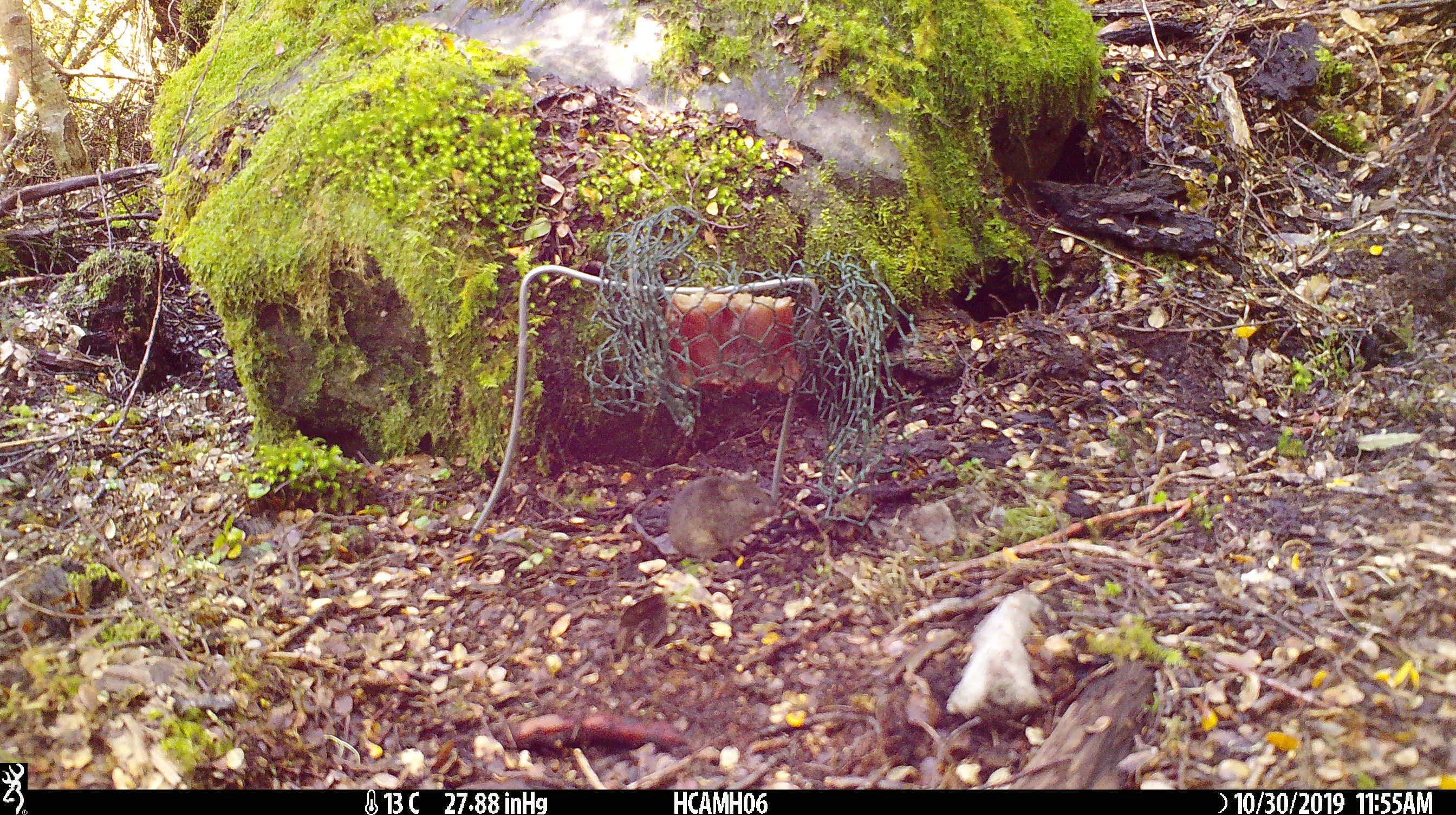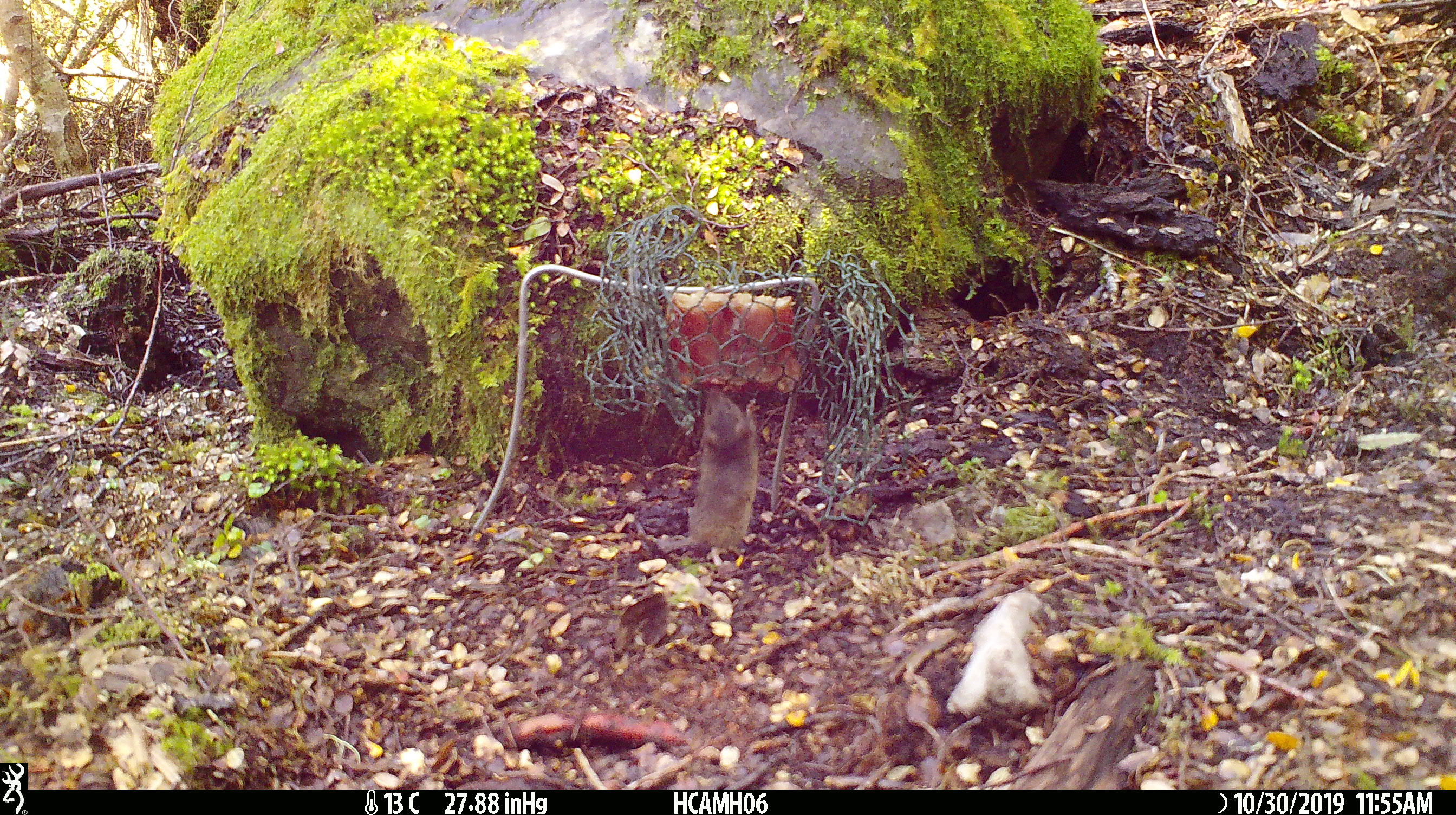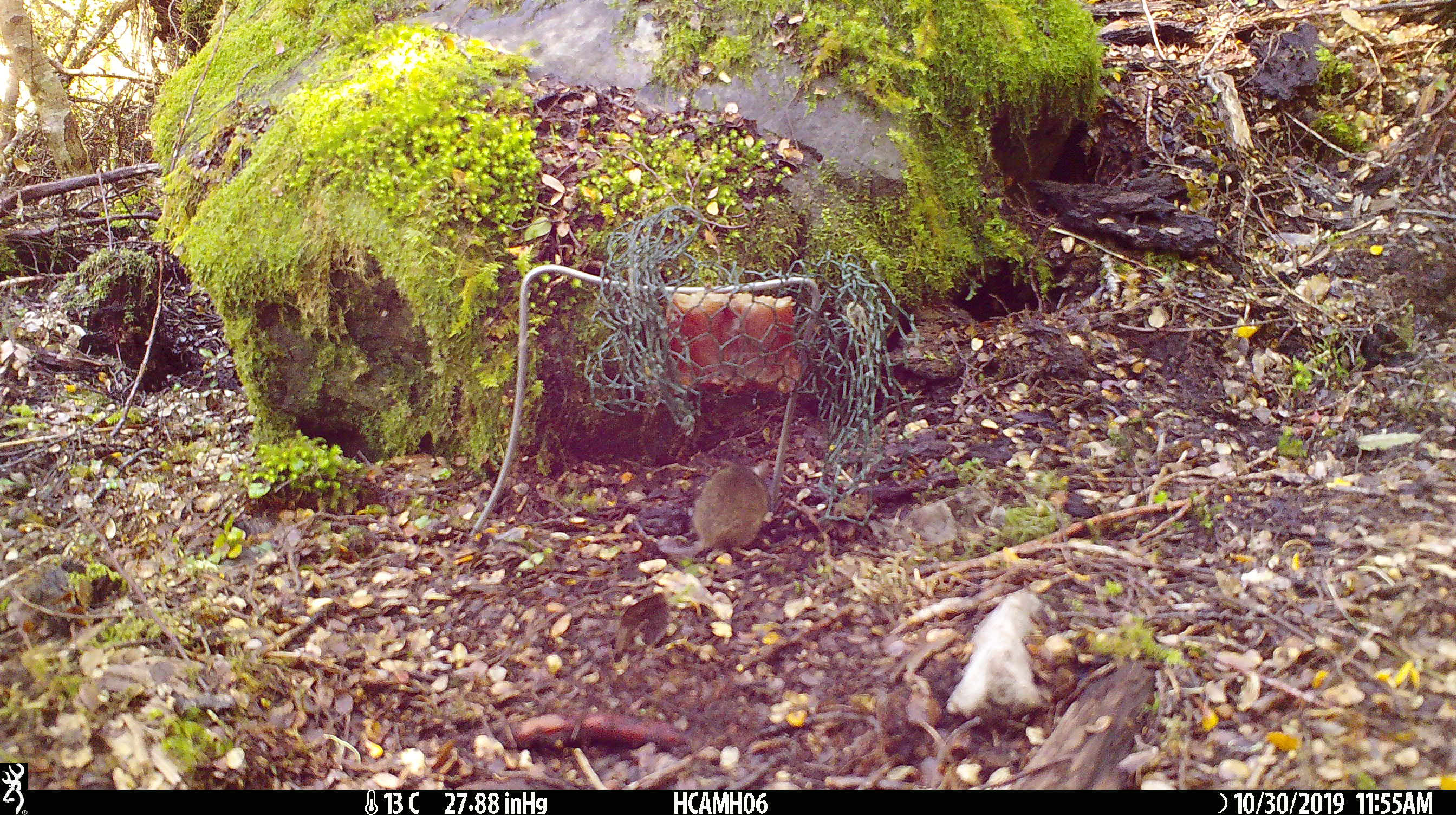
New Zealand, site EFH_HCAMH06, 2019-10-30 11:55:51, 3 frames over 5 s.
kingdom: Animalia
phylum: Chordata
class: Mammalia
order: Rodentia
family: Muridae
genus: Mus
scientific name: Mus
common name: mouse